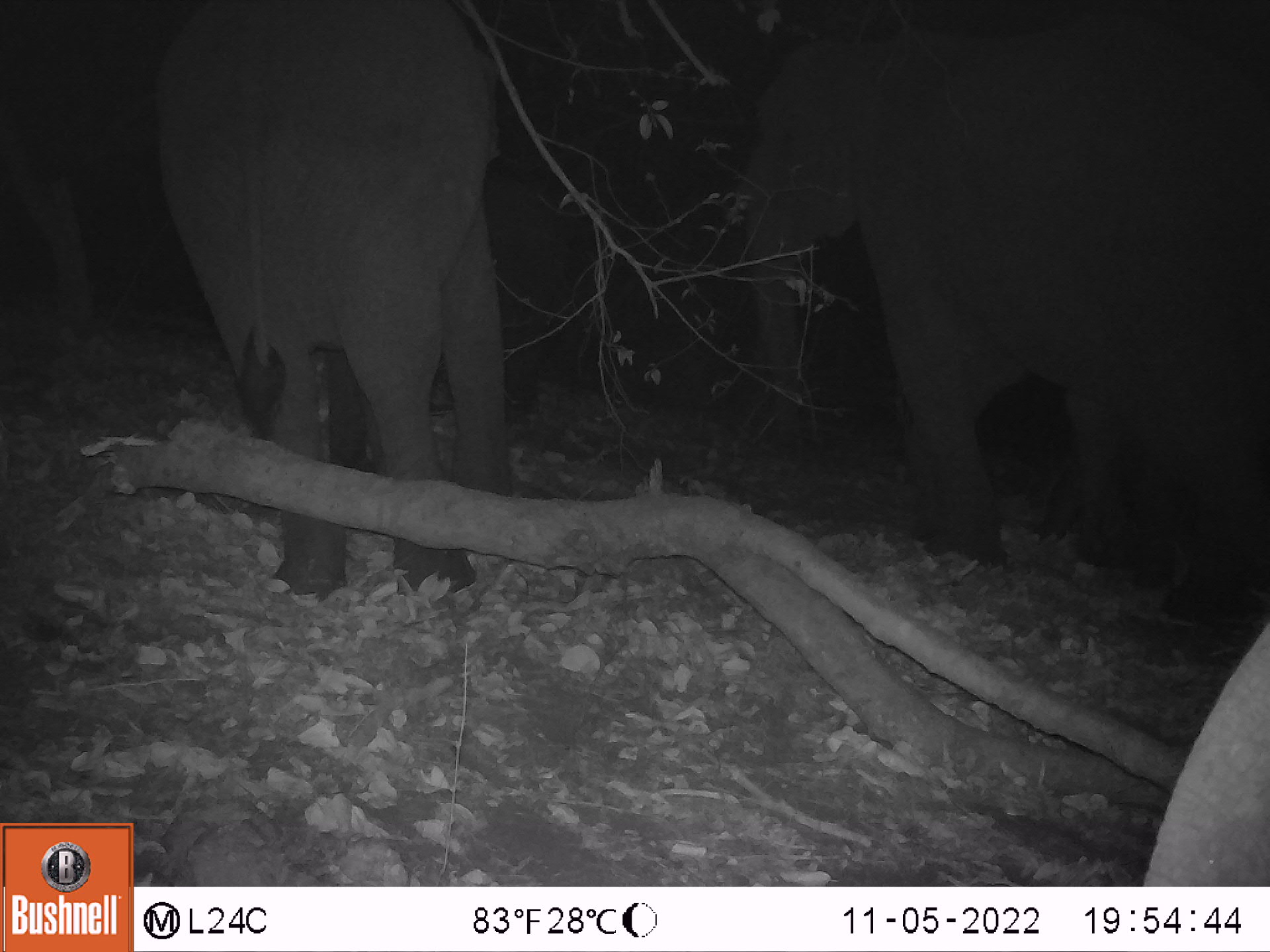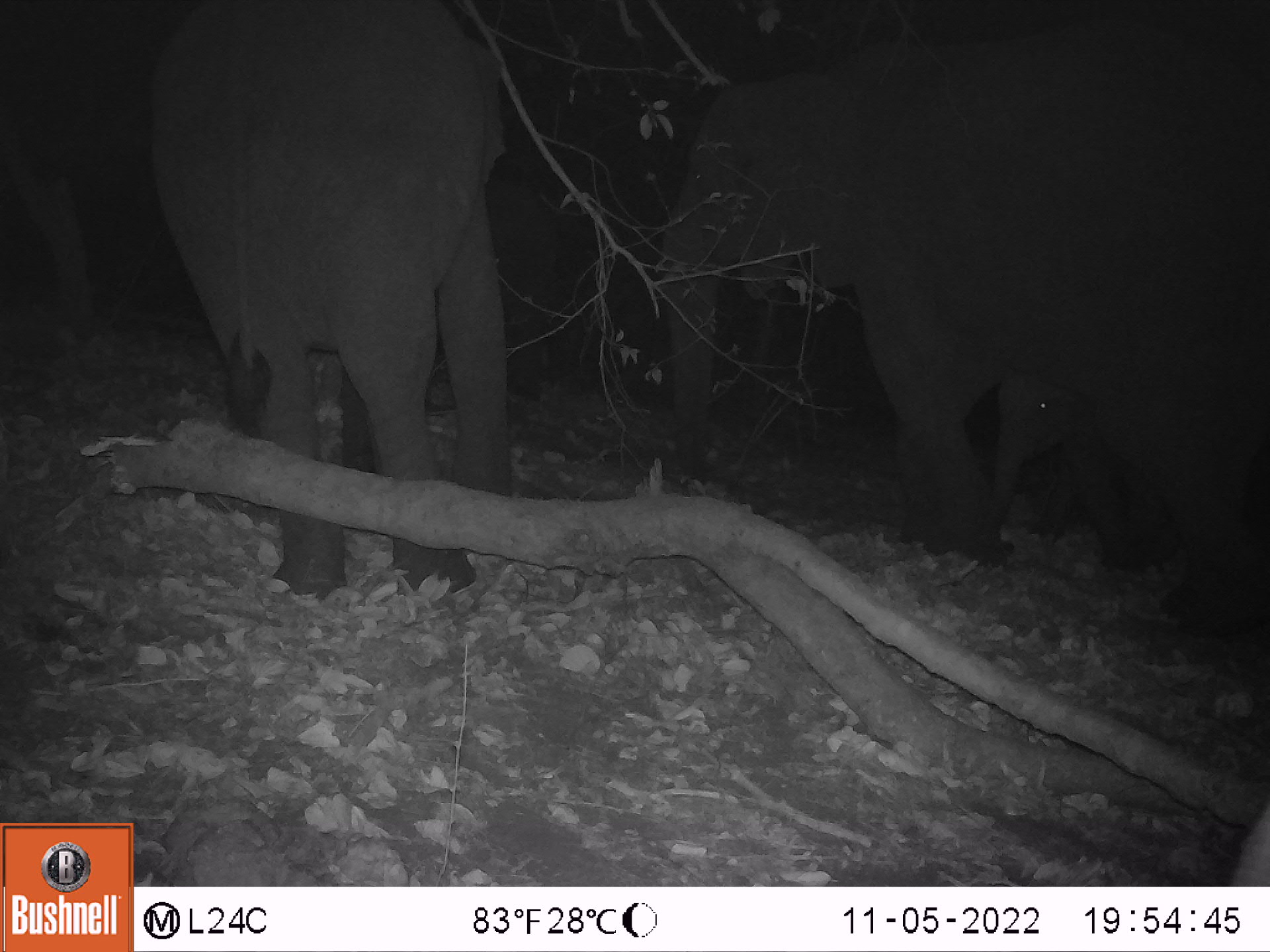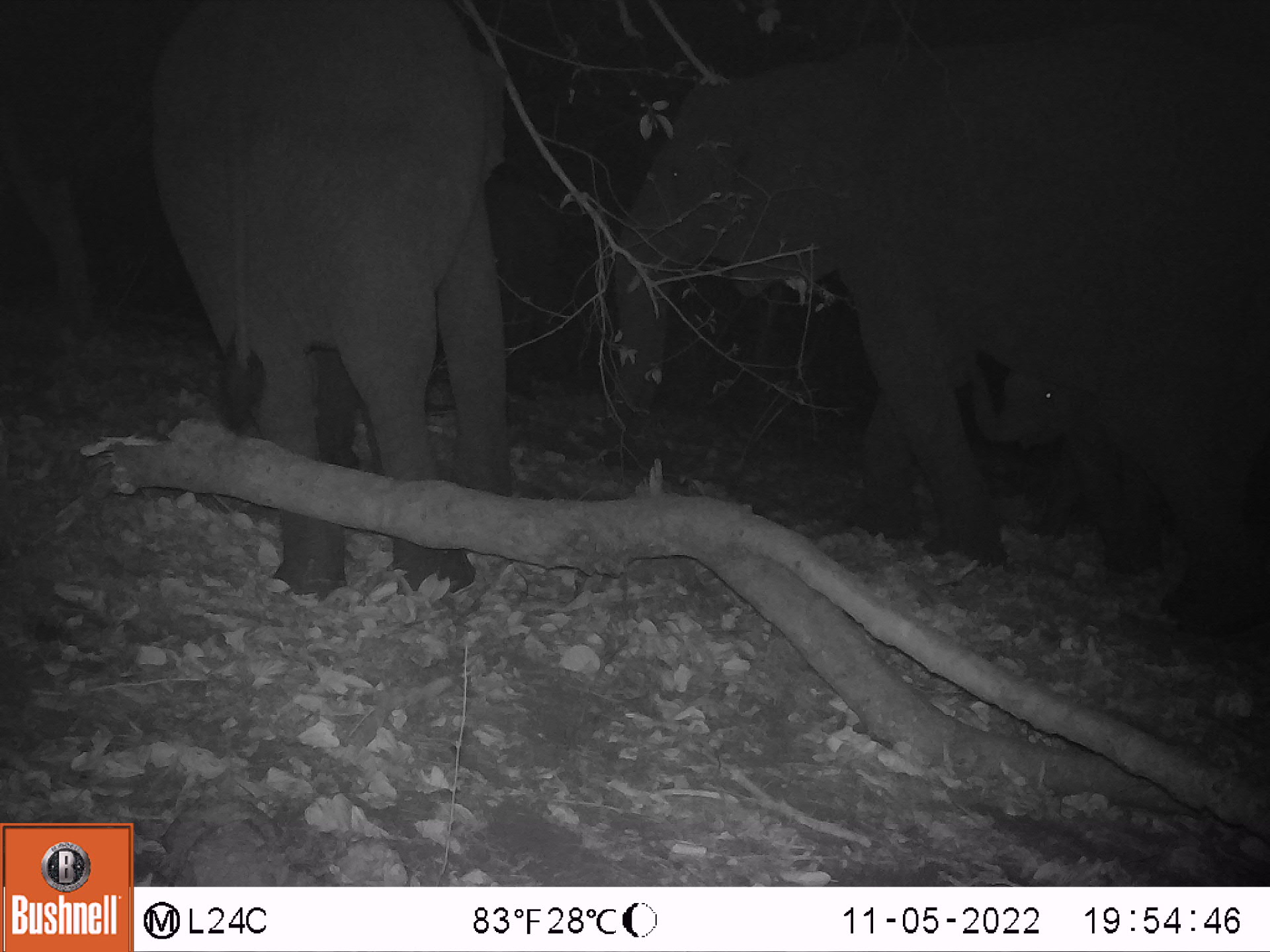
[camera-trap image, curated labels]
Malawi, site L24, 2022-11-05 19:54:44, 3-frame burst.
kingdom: Animalia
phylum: Chordata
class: Mammalia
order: Proboscidea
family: Elephantidae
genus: Loxodonta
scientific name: Loxodonta africana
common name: african savanna elephant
African savanna elephant (Loxodonta africana), count 5.